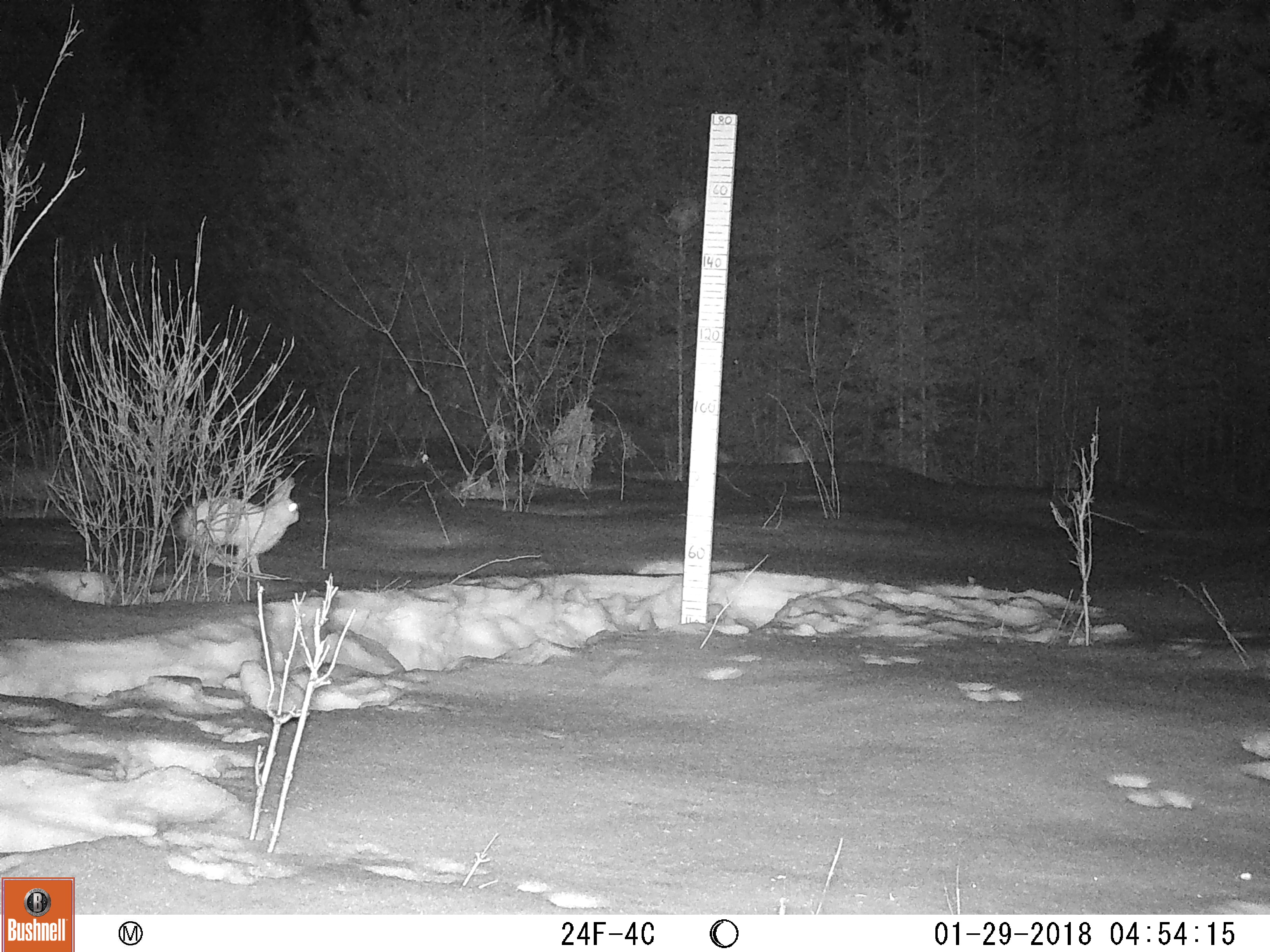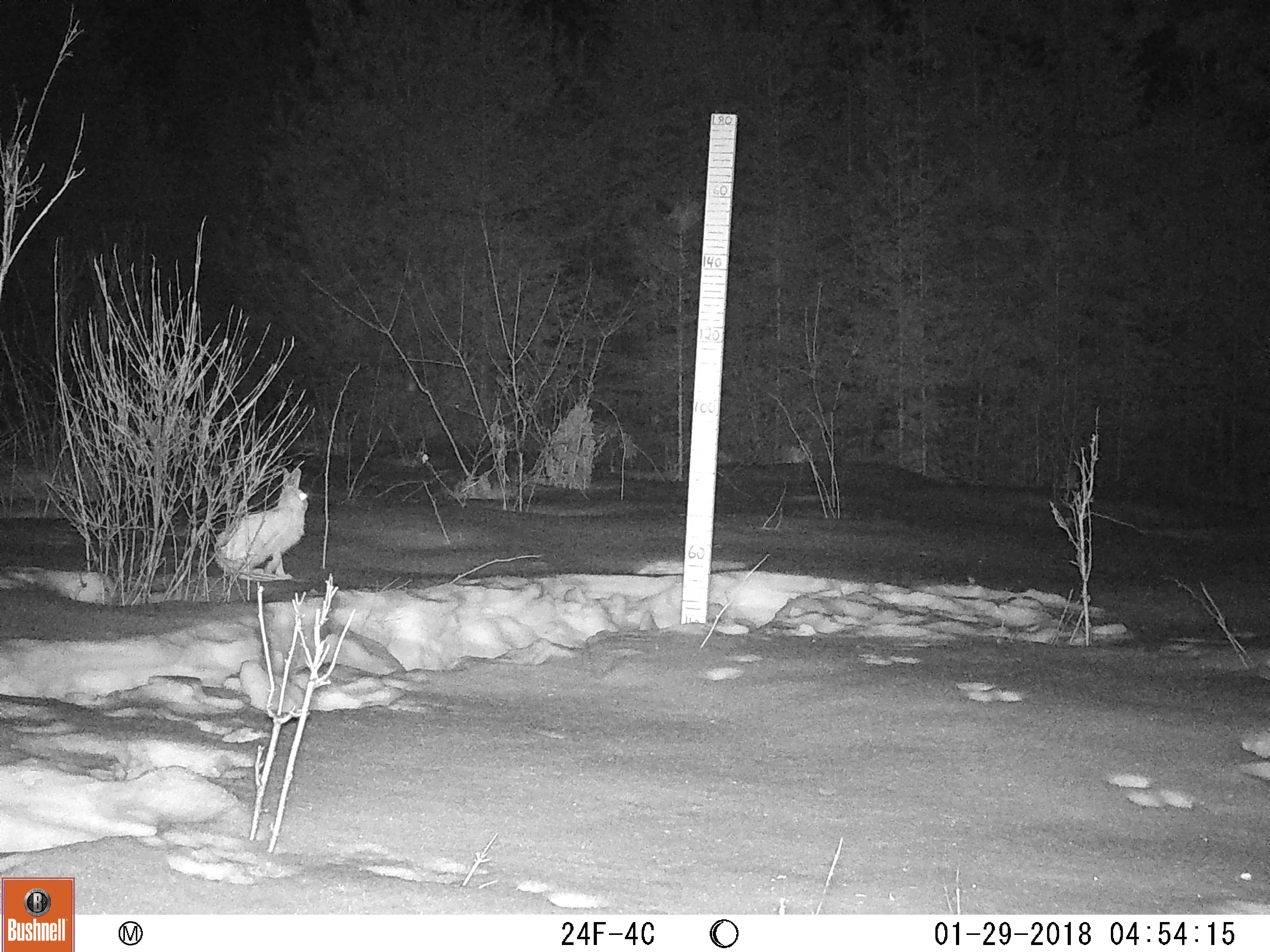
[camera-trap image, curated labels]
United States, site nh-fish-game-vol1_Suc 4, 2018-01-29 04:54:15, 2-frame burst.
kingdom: Animalia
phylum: Chordata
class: Mammalia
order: Lagomorpha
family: Leporidae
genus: Lepus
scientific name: Lepus americanus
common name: snowshoe hare